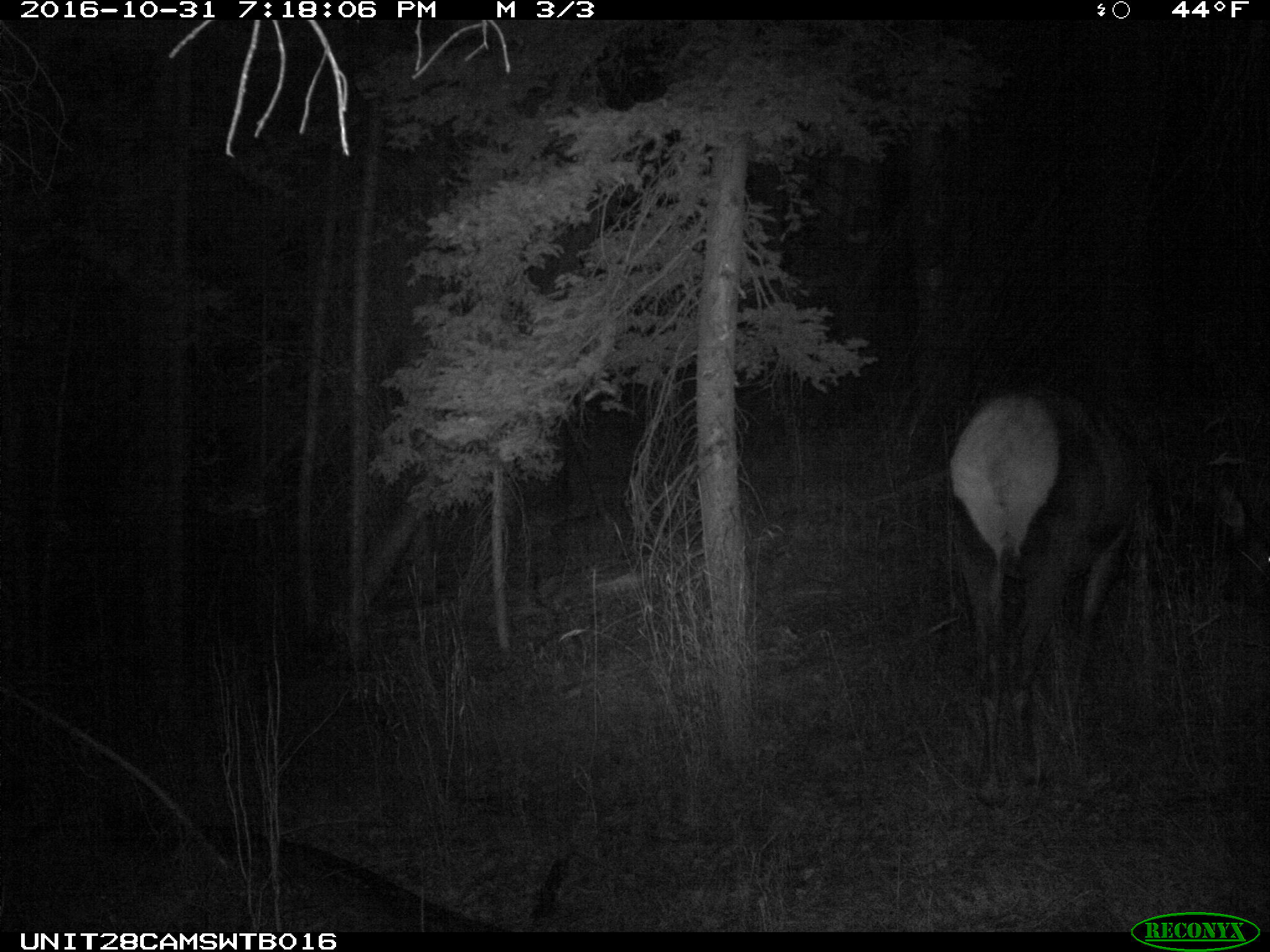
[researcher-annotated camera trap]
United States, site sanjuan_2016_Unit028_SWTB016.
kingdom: Animalia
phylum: Chordata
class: Mammalia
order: Artiodactyla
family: Cervidae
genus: Cervus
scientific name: Cervus elaphus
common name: red deer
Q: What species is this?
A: Cervus elaphus (red deer).